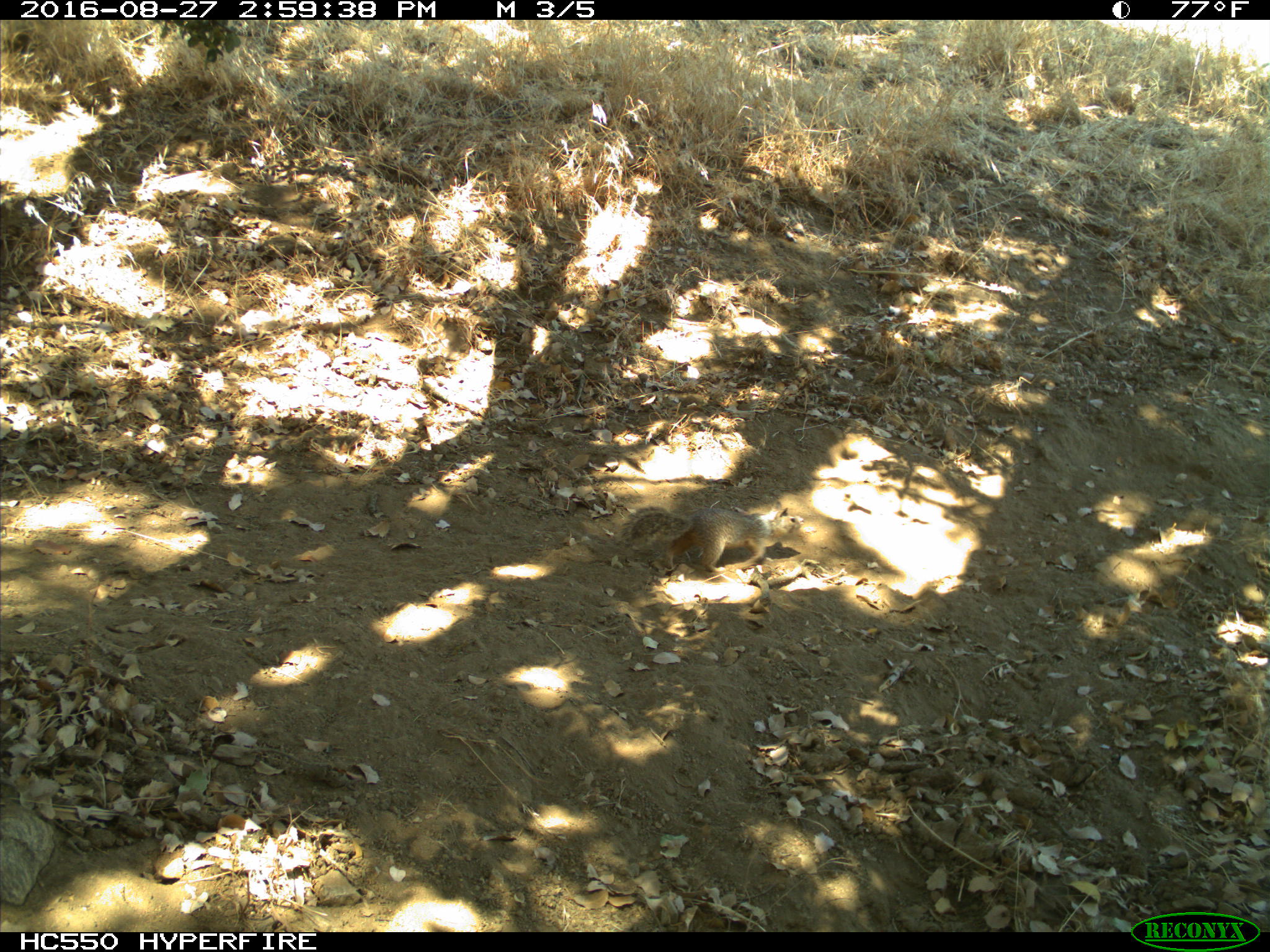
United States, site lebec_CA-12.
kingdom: Animalia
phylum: Chordata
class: Mammalia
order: Rodentia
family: Sciuridae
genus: Otospermophilus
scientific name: Otospermophilus beecheyi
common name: california ground squirrel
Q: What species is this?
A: Otospermophilus beecheyi (california ground squirrel).